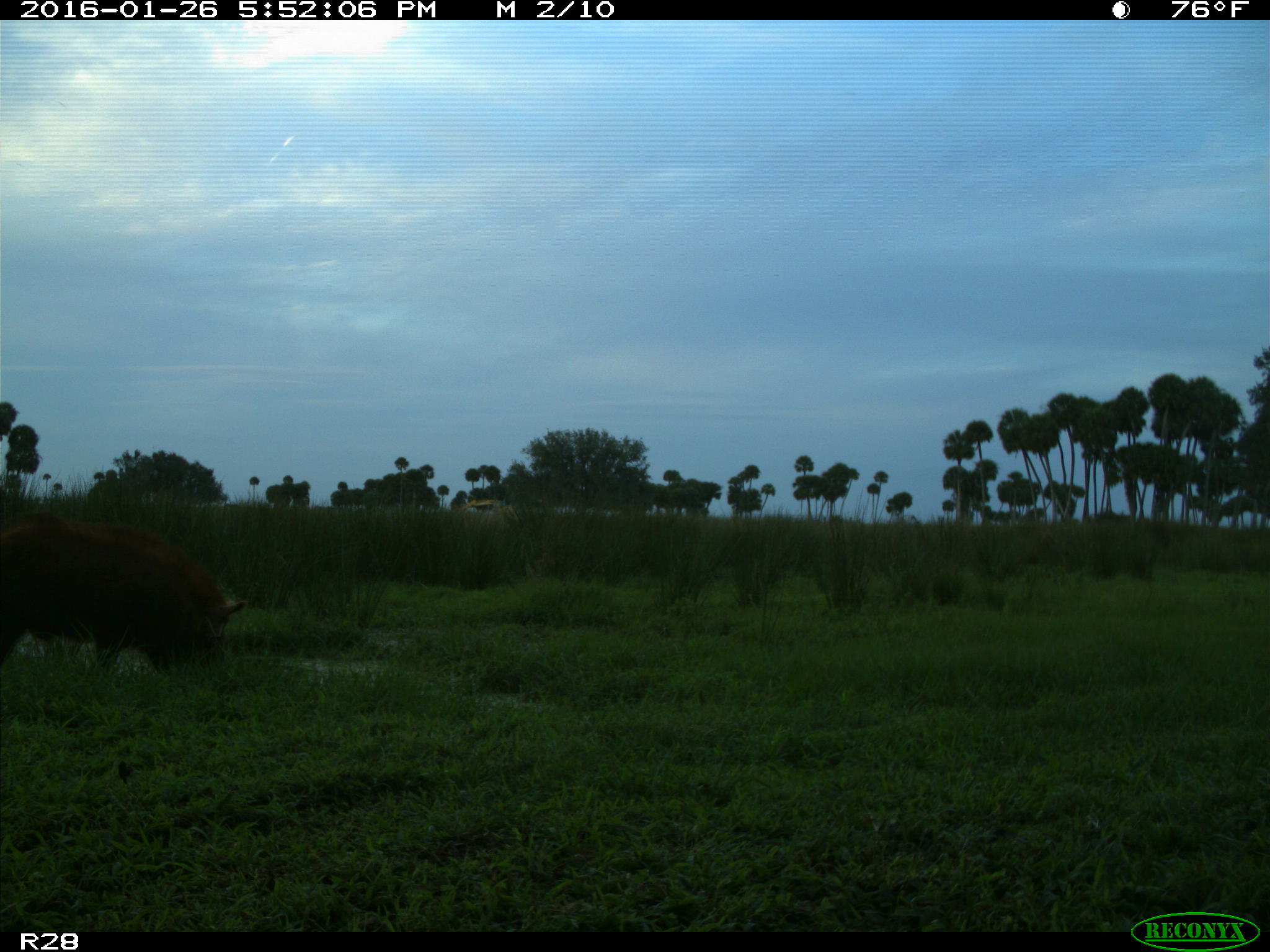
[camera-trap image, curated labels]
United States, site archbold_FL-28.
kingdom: Animalia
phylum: Chordata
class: Mammalia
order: Artiodactyla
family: Suidae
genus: Sus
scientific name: Sus scrofa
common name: wild boar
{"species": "Sus scrofa (wild boar)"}